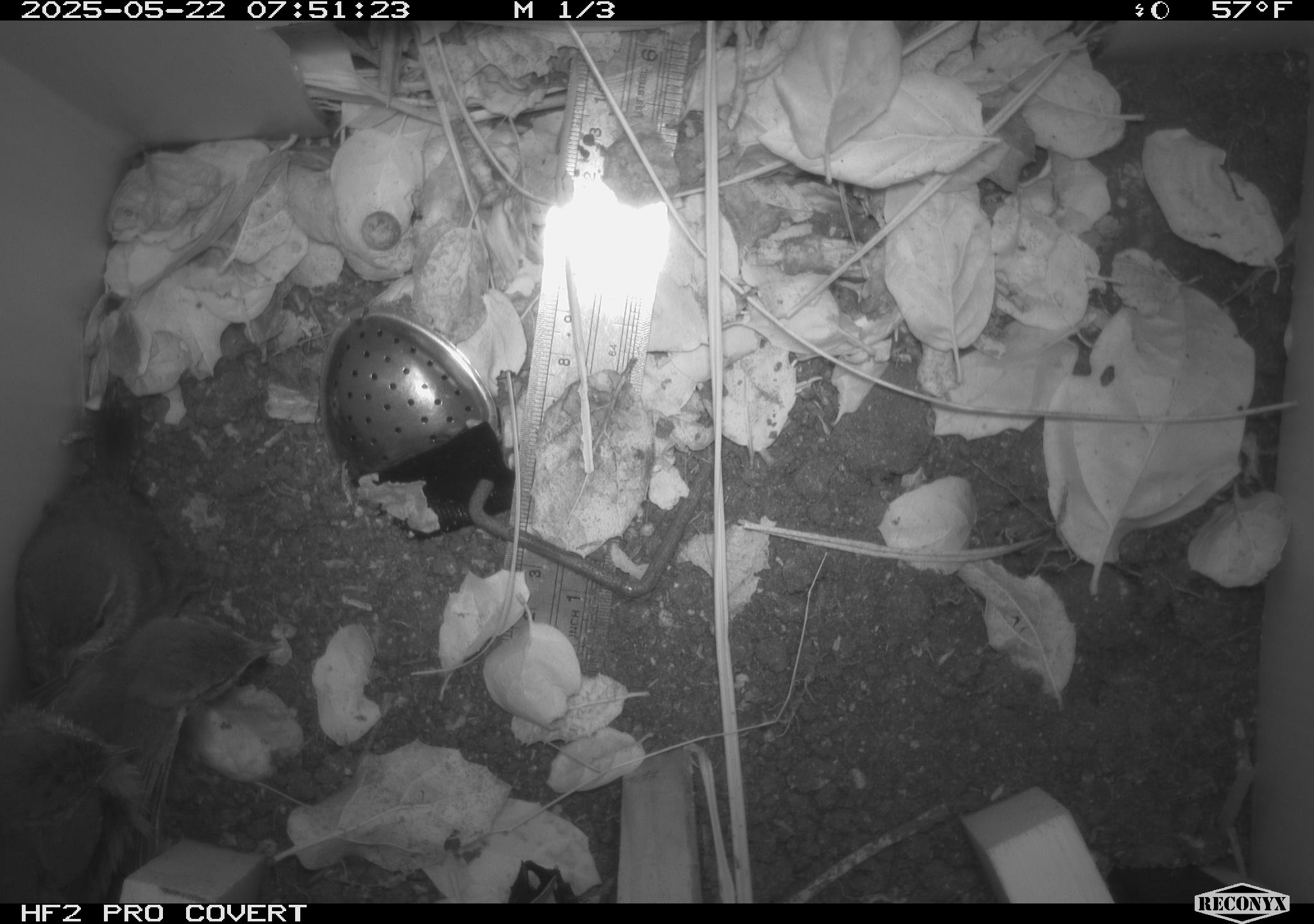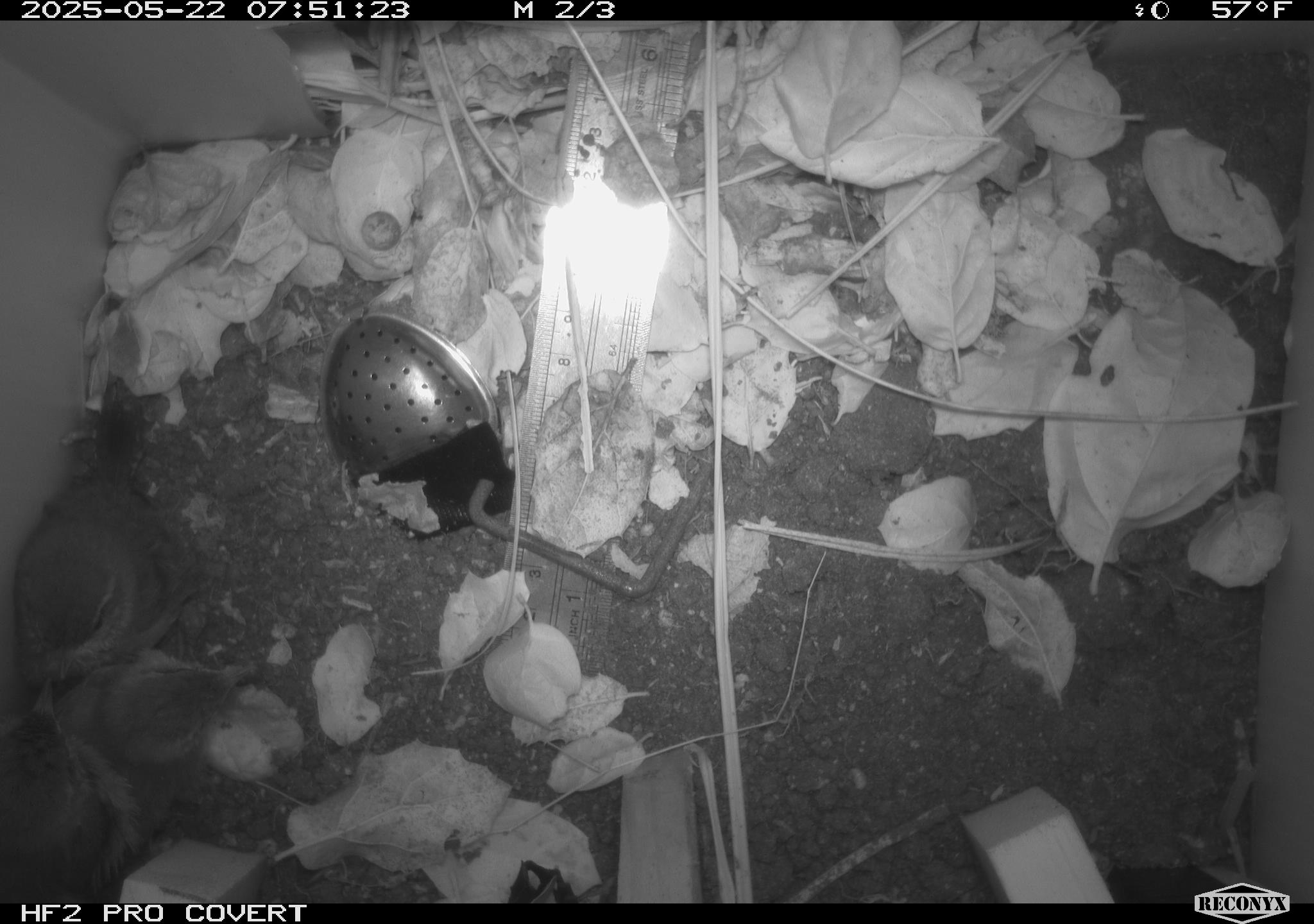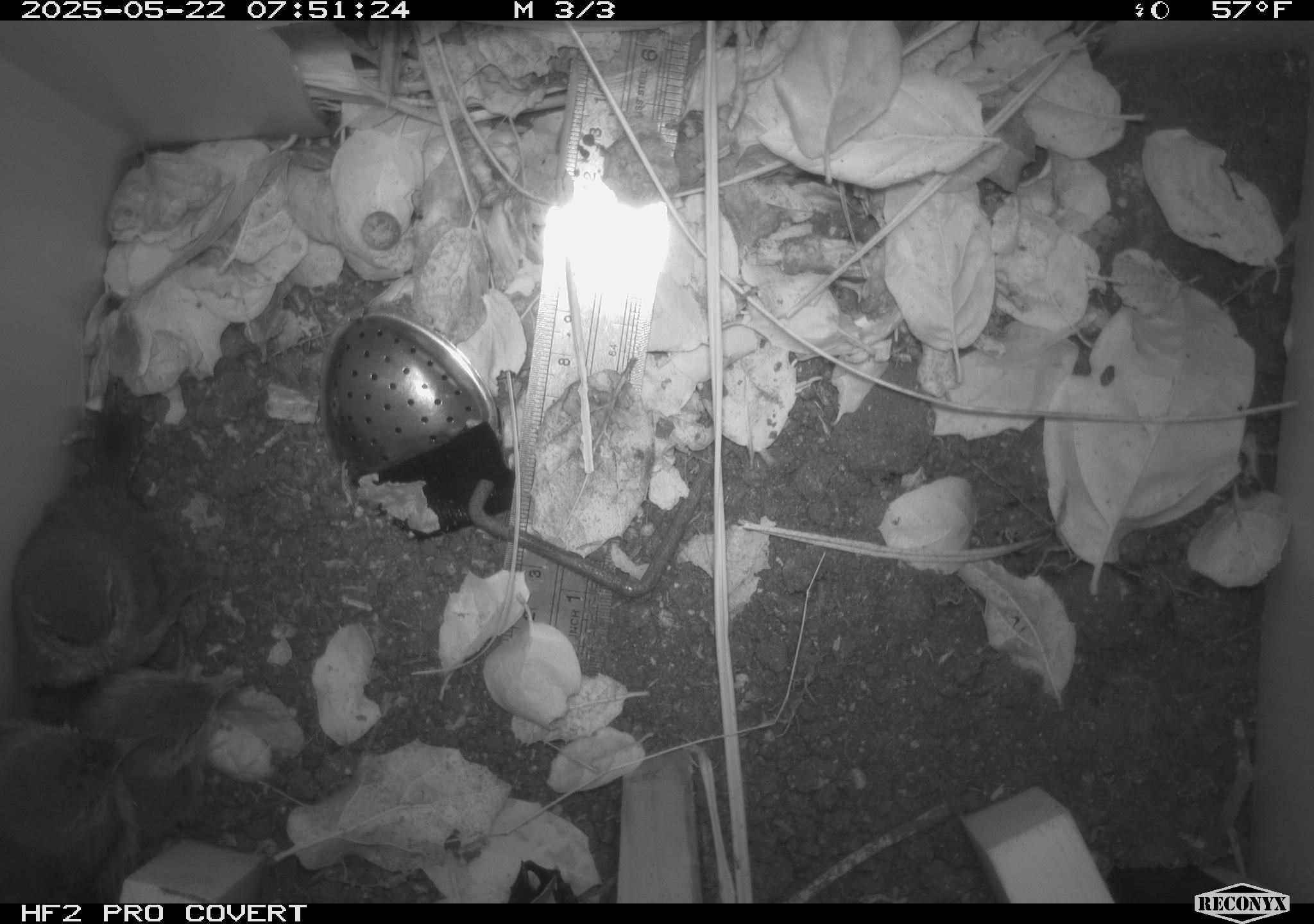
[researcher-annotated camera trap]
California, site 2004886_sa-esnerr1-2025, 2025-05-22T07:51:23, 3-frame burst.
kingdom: Animalia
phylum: Chordata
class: Aves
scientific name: Aves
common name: bird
Bird (Aves).